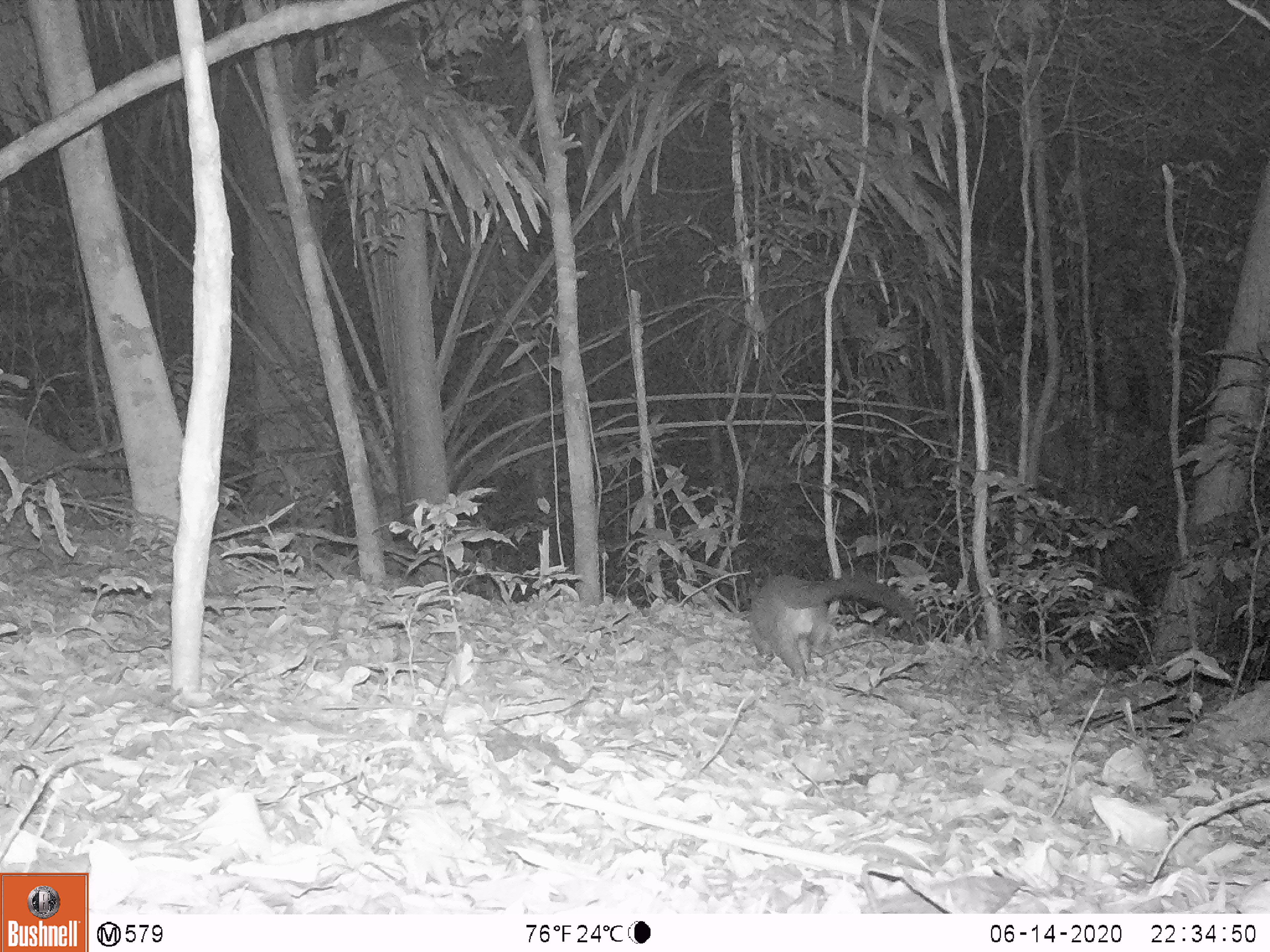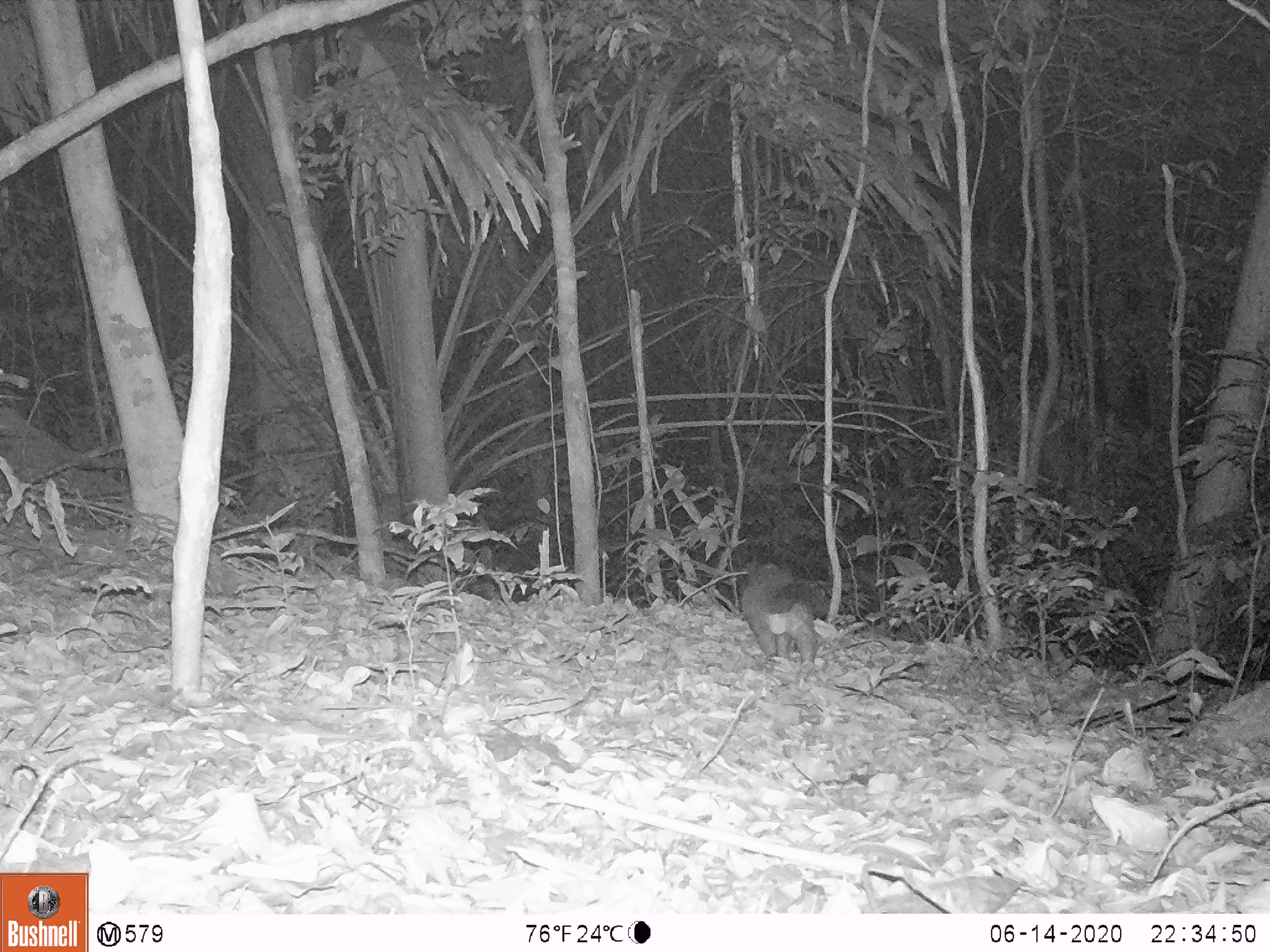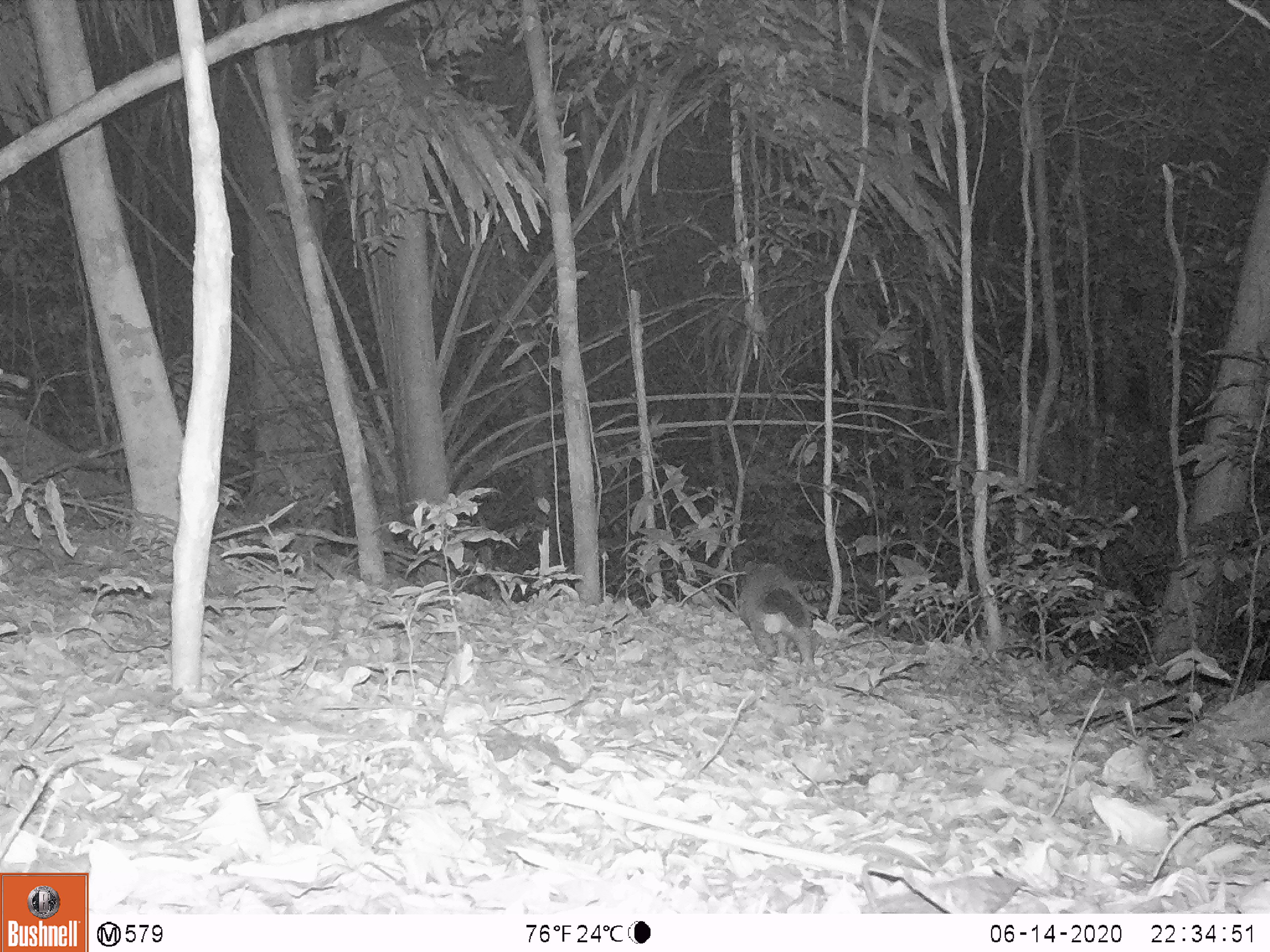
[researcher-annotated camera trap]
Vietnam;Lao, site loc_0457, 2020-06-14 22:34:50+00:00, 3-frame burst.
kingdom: Animalia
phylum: Chordata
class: Mammalia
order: Carnivora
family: Viverridae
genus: Paguma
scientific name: Paguma larvata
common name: masked palm civet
Masked palm civet (Paguma larvata). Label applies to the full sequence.